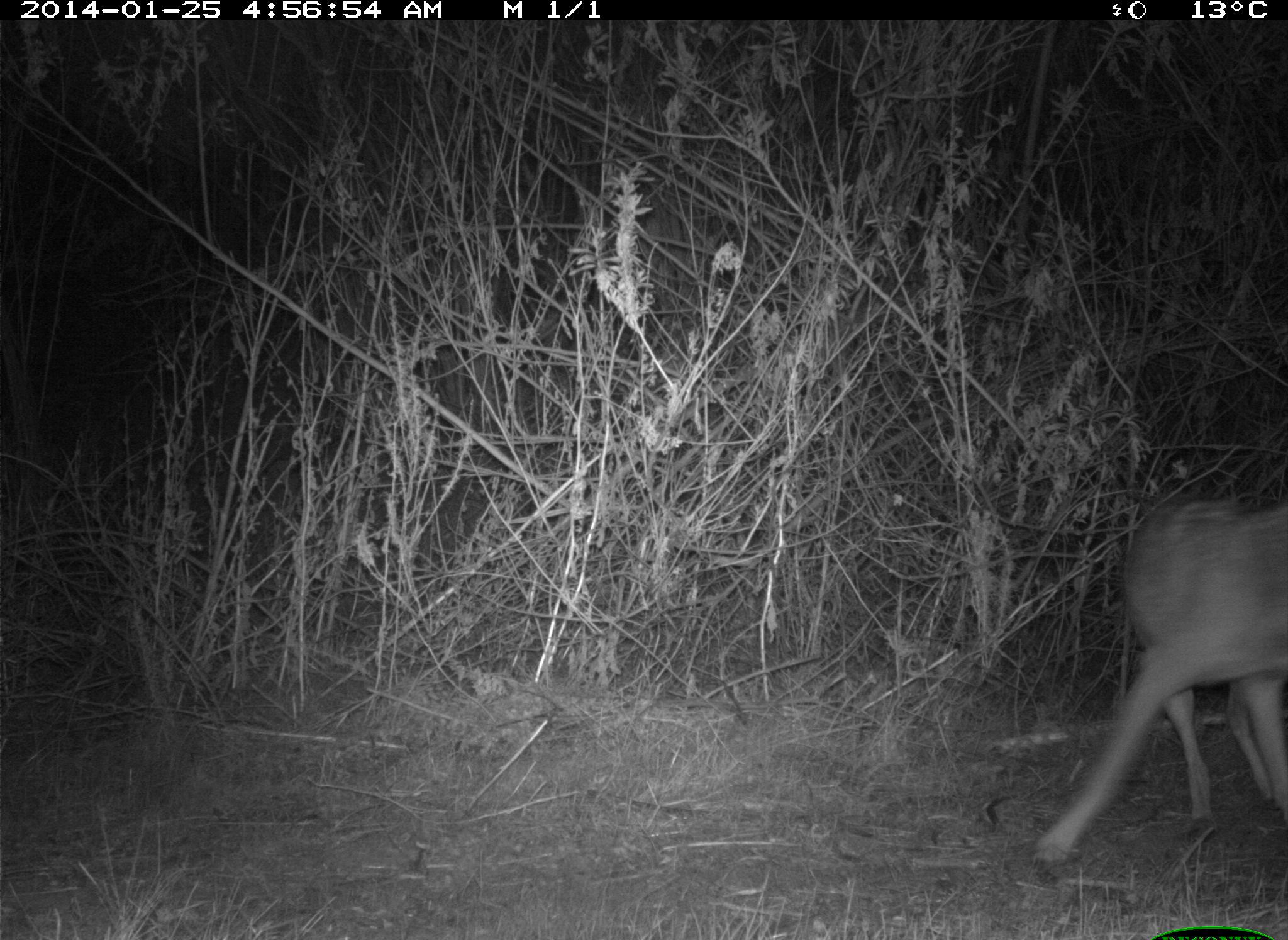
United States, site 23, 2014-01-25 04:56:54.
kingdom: Animalia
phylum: Chordata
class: Mammalia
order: Carnivora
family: Canidae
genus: Canis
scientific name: Canis latrans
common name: coyote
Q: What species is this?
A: Coyote (Canis latrans).